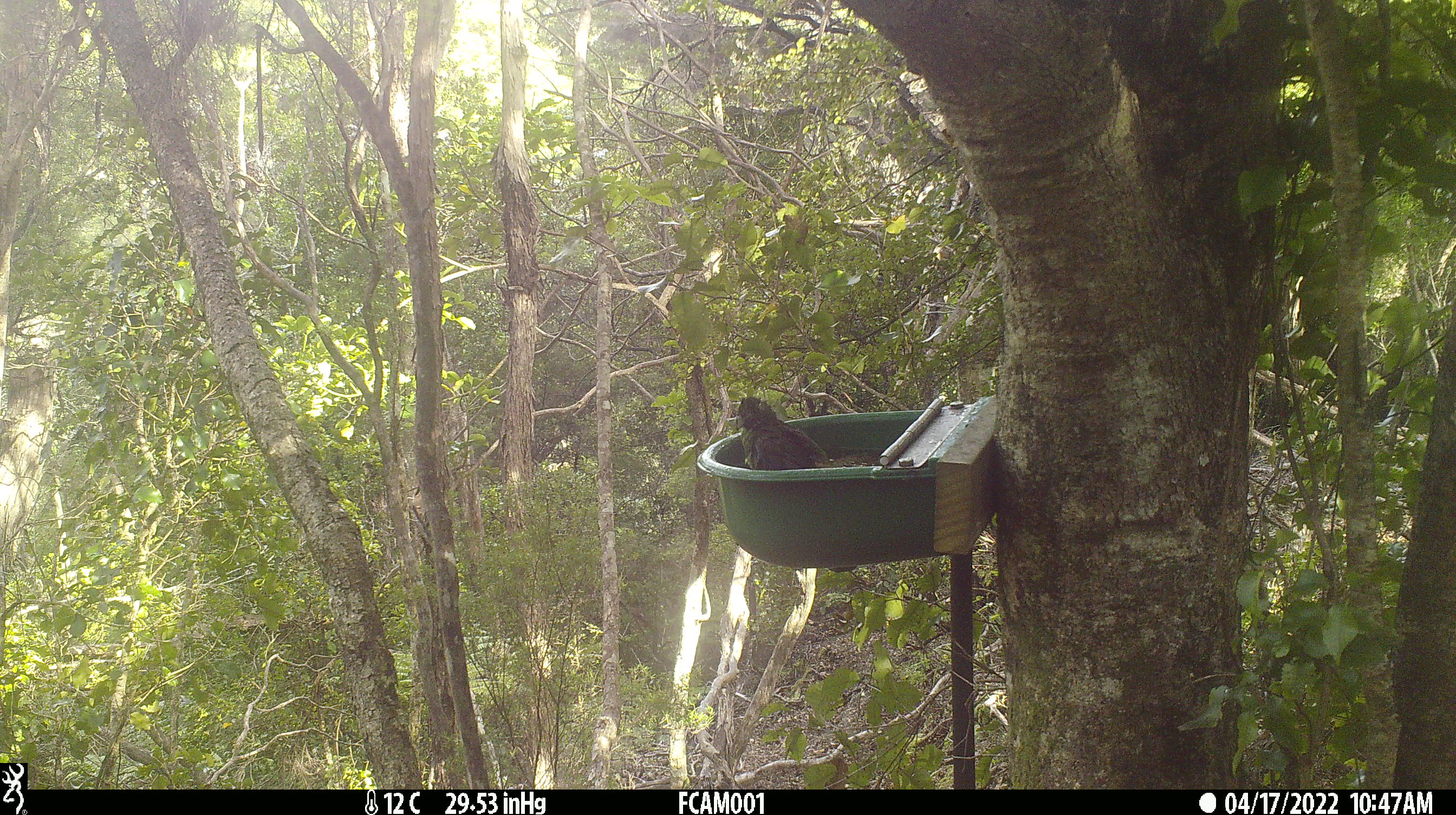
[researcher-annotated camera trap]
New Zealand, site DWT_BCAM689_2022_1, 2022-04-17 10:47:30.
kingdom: Animalia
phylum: Chordata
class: Aves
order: Psittaciformes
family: Psittaculidae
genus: Cyanoramphus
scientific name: Cyanoramphus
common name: parakeet